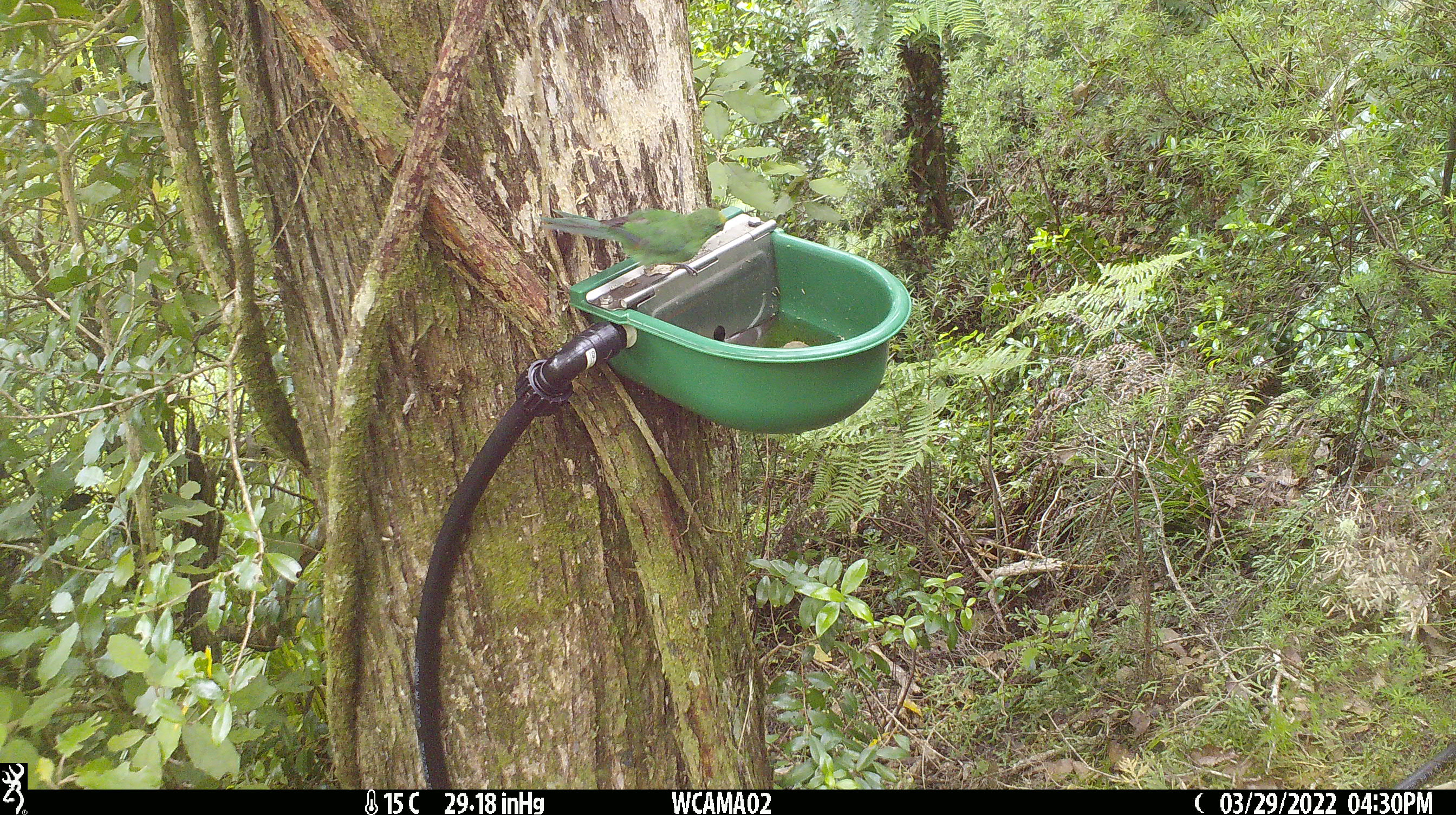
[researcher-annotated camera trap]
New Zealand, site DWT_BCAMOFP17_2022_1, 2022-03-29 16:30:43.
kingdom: Animalia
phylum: Chordata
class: Aves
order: Psittaciformes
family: Psittaculidae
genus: Cyanoramphus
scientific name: Cyanoramphus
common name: parakeet